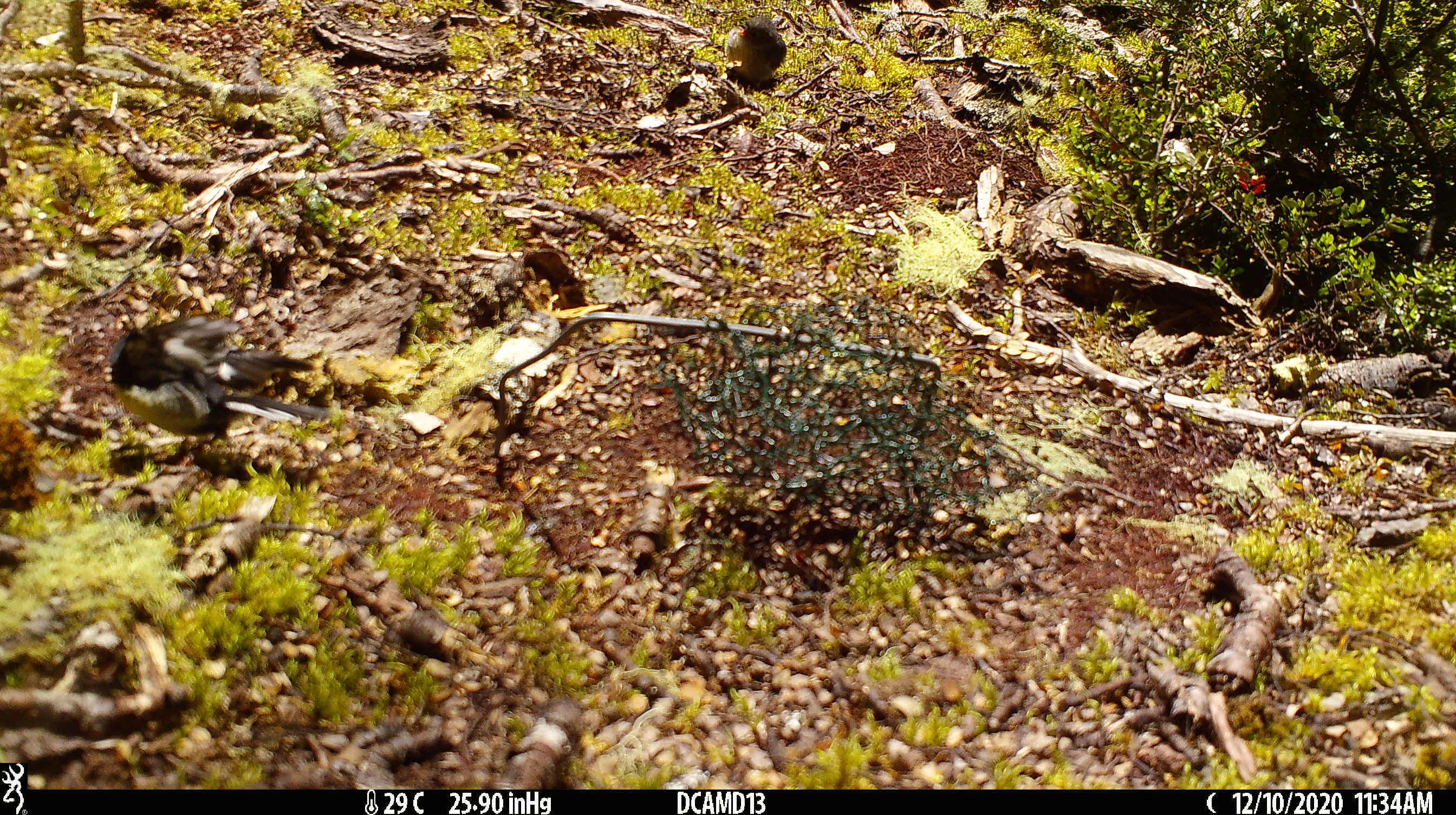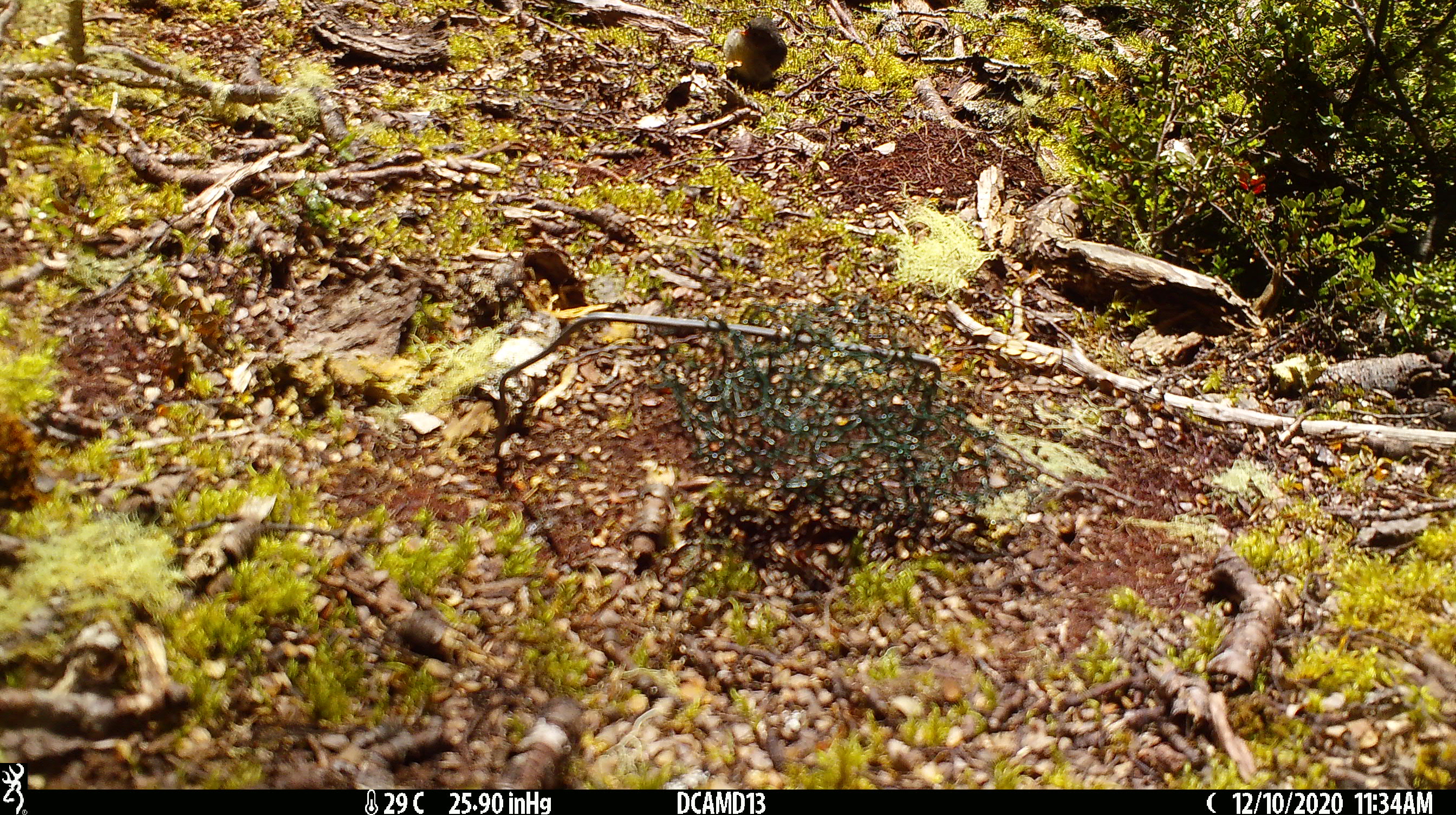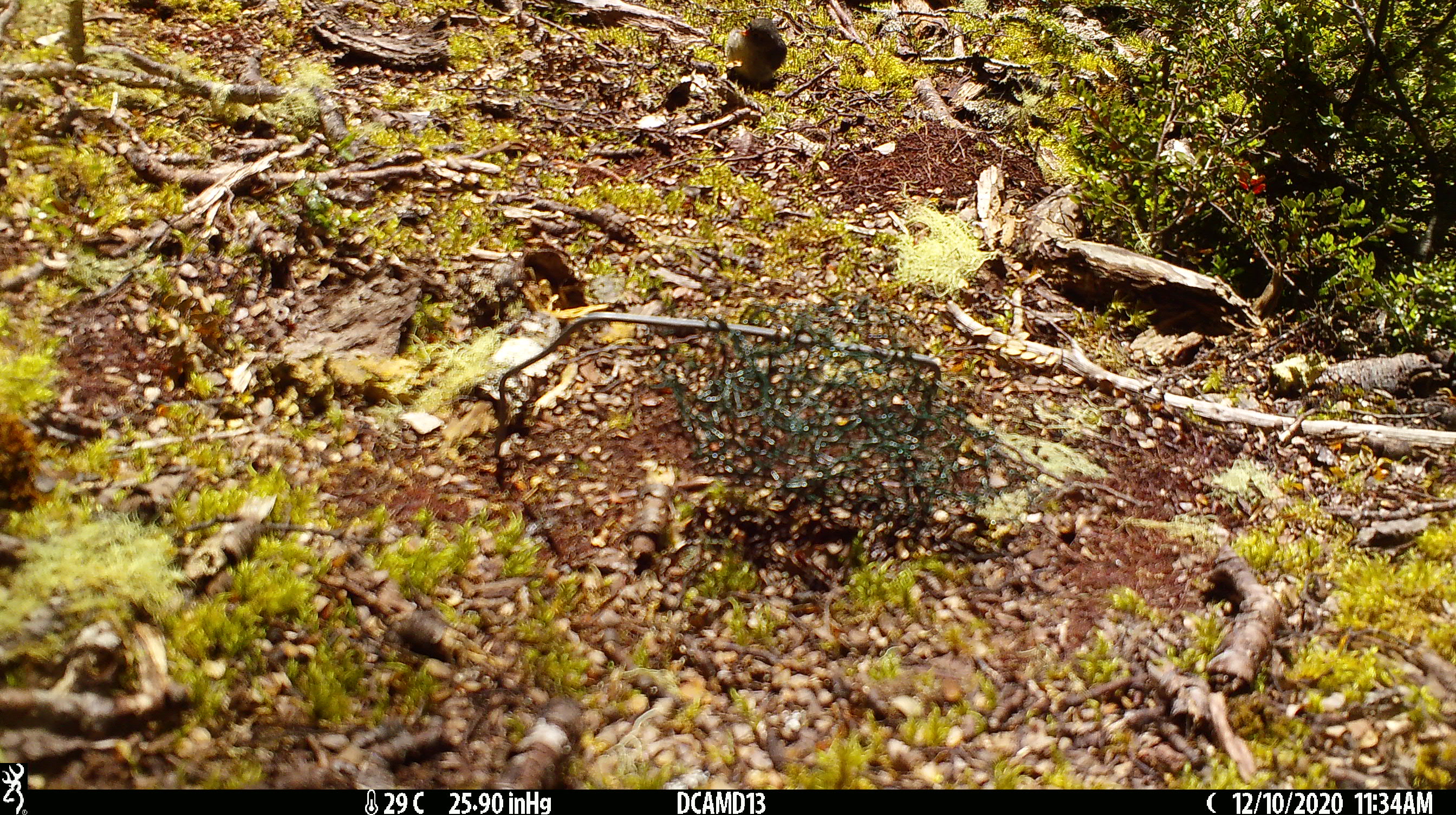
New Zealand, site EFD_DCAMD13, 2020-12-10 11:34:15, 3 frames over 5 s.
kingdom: Animalia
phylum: Chordata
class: Aves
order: Passeriformes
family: Petroicidae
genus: Petroica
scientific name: Petroica macrocephala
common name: tomtit